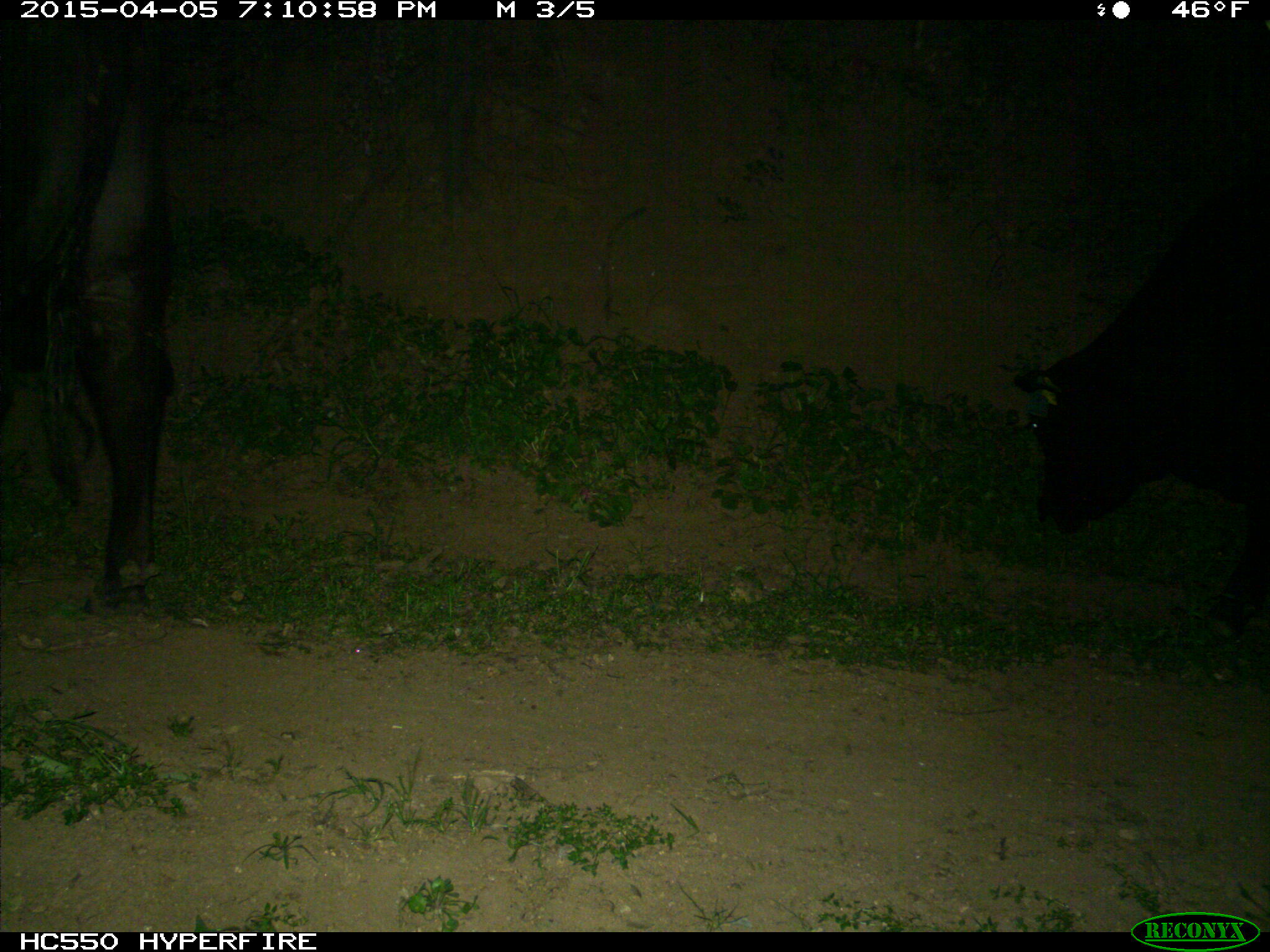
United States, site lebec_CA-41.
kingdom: Animalia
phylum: Chordata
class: Mammalia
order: Artiodactyla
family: Bovidae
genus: Bos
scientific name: Bos taurus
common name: domestic cow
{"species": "Bos taurus (domestic cow)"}